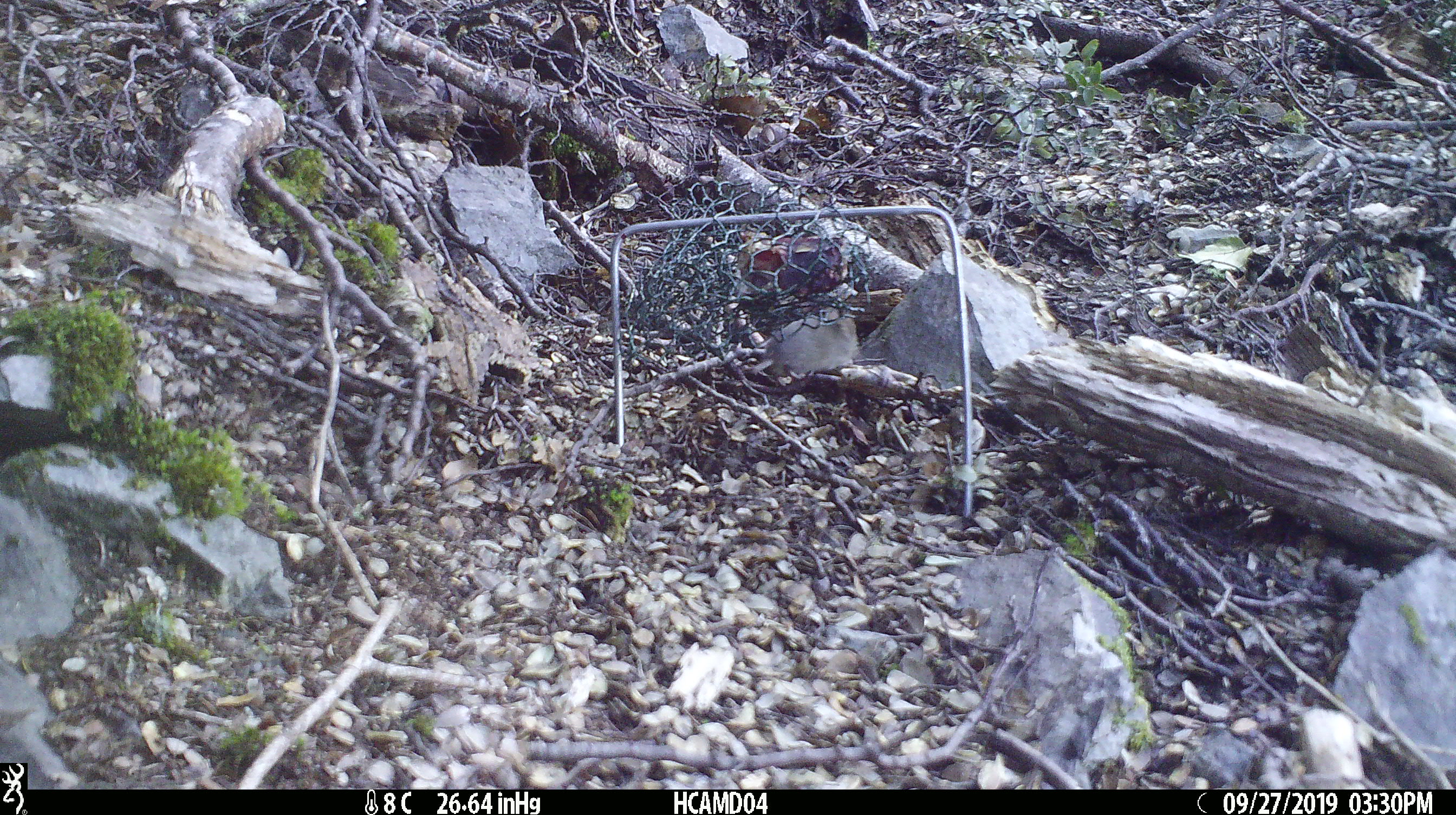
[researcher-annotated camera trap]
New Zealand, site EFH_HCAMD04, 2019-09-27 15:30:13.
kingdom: Animalia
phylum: Chordata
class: Mammalia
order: Rodentia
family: Muridae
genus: Mus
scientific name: Mus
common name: mouse